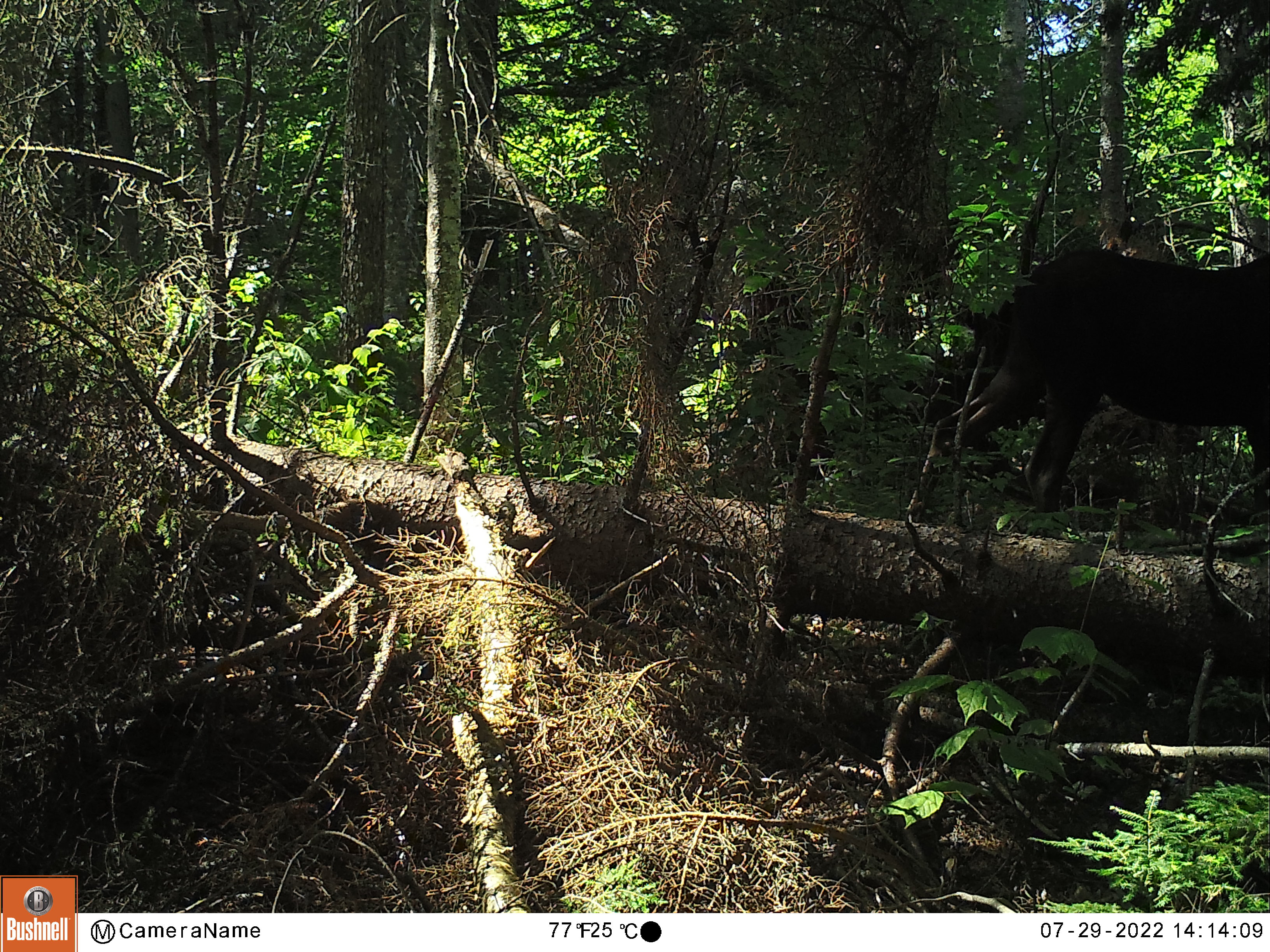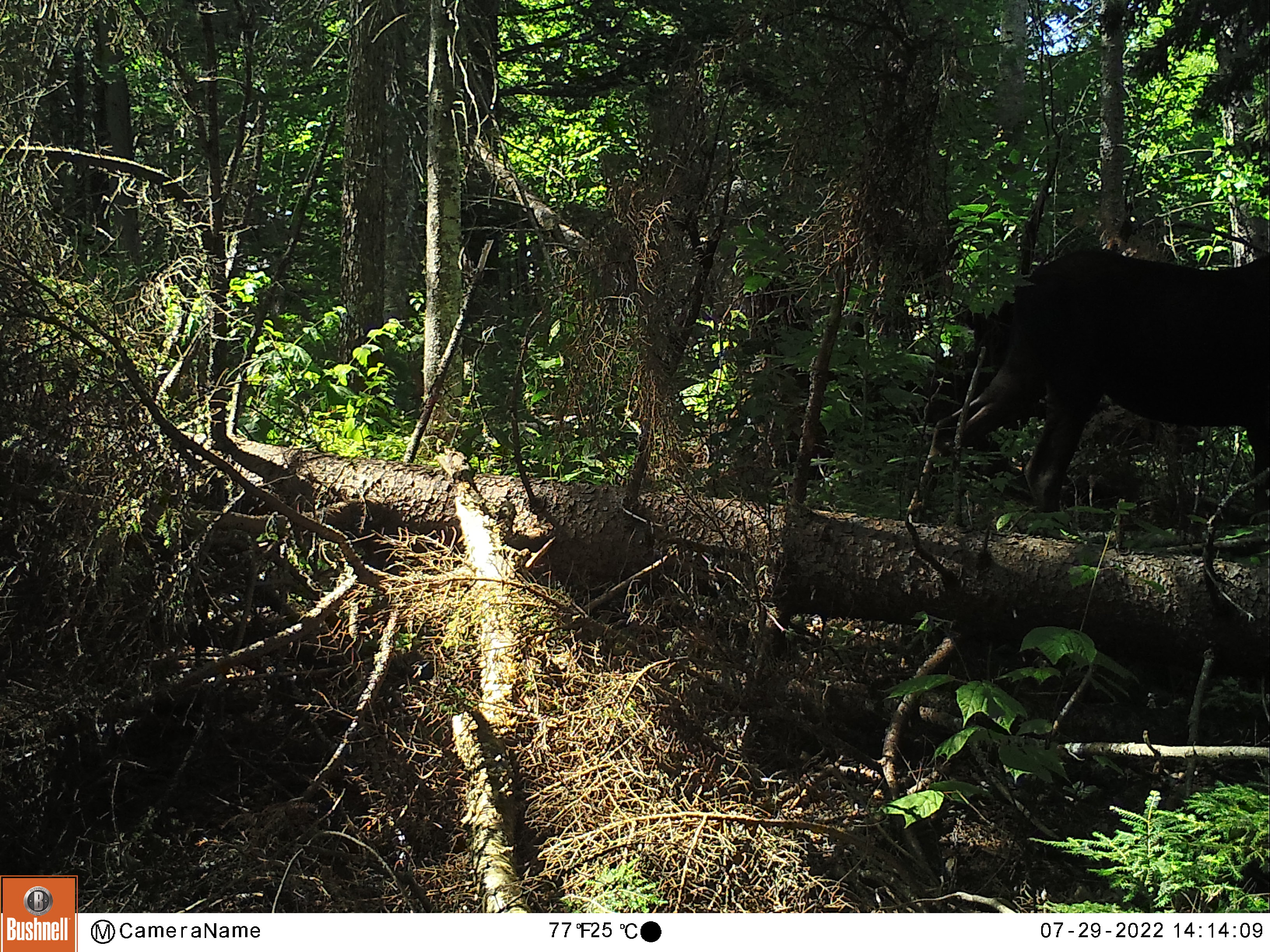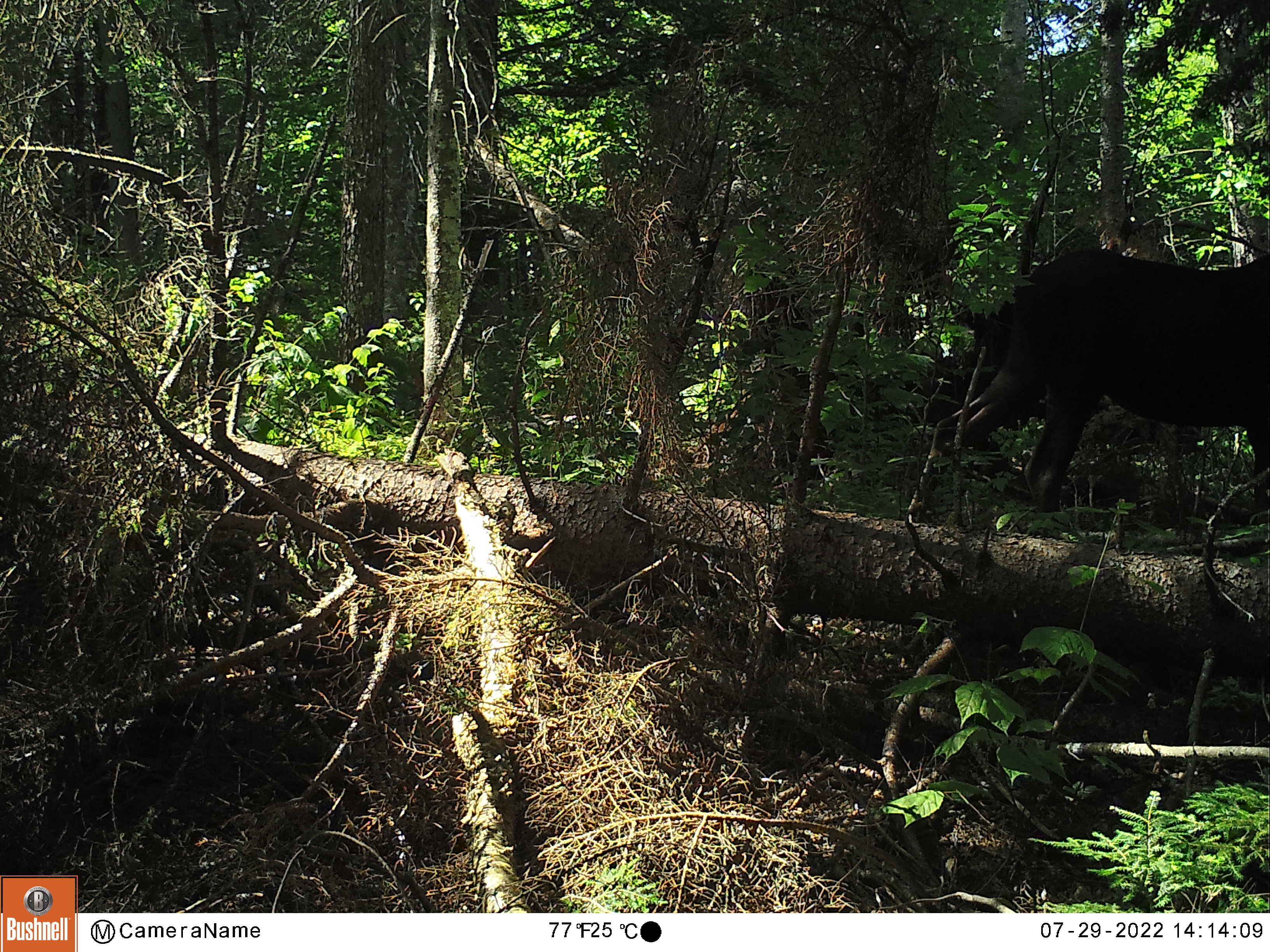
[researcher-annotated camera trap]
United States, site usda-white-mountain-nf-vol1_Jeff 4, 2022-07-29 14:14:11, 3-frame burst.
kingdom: Animalia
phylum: Chordata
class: Mammalia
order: Artiodactyla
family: Cervidae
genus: Alces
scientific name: Alces alces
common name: moose